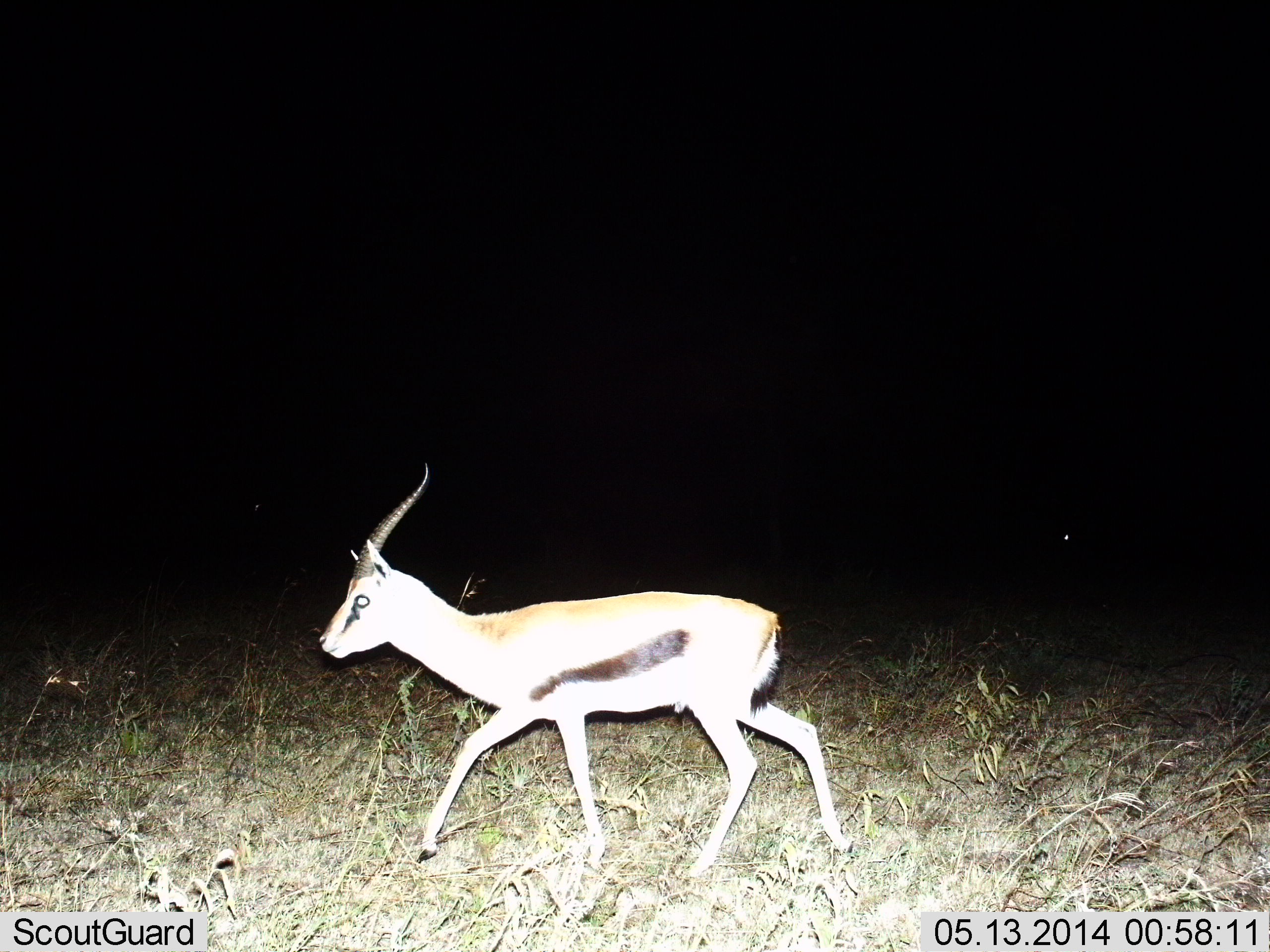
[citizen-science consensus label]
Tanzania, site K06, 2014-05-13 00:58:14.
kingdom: Animalia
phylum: Chordata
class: Mammalia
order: Artiodactyla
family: Bovidae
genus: Eudorcas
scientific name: Eudorcas thomsonii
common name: thomson's gazelle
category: gazellethomsons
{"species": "gazellethomsons (thomson's gazelle) (Eudorcas thomsonii)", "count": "1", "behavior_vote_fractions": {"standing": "10%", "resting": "0%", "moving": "90%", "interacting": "0%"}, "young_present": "0%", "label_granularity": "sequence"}